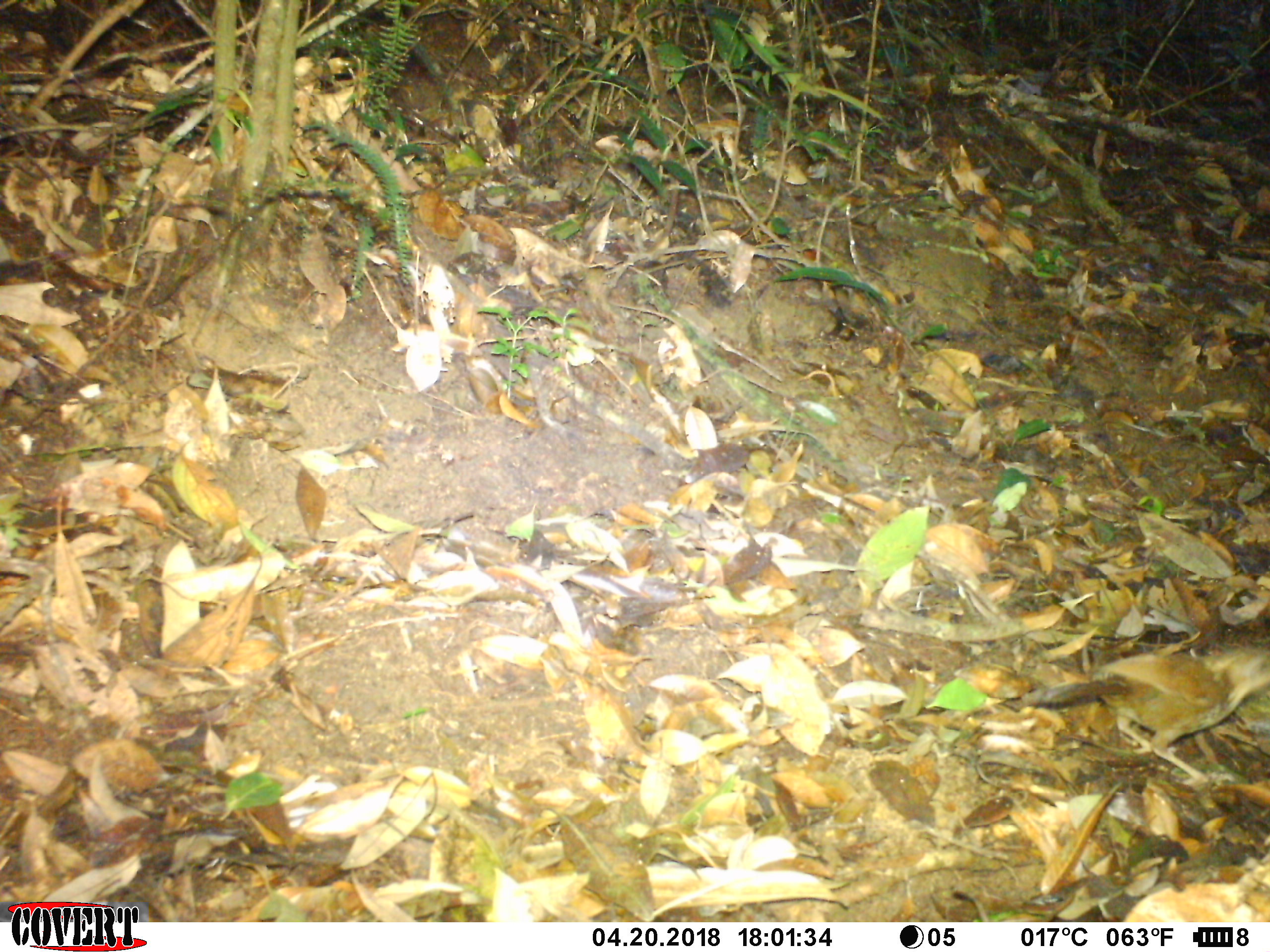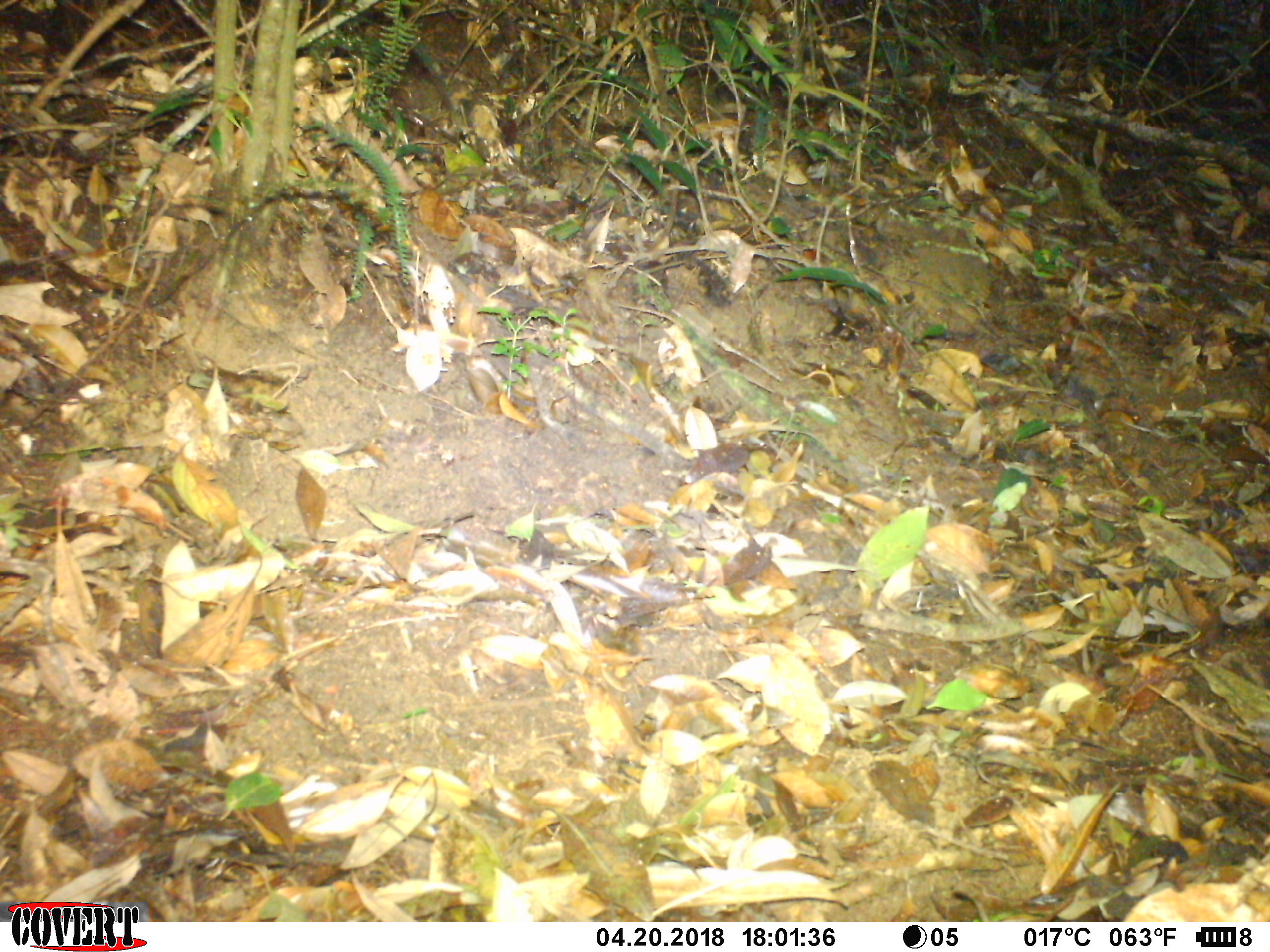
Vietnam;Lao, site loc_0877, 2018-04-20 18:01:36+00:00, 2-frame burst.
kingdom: Animalia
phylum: Chordata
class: Aves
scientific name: Aves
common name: bird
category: unidentified bird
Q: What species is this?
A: Unidentified bird (bird) (Aves).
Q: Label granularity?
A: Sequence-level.